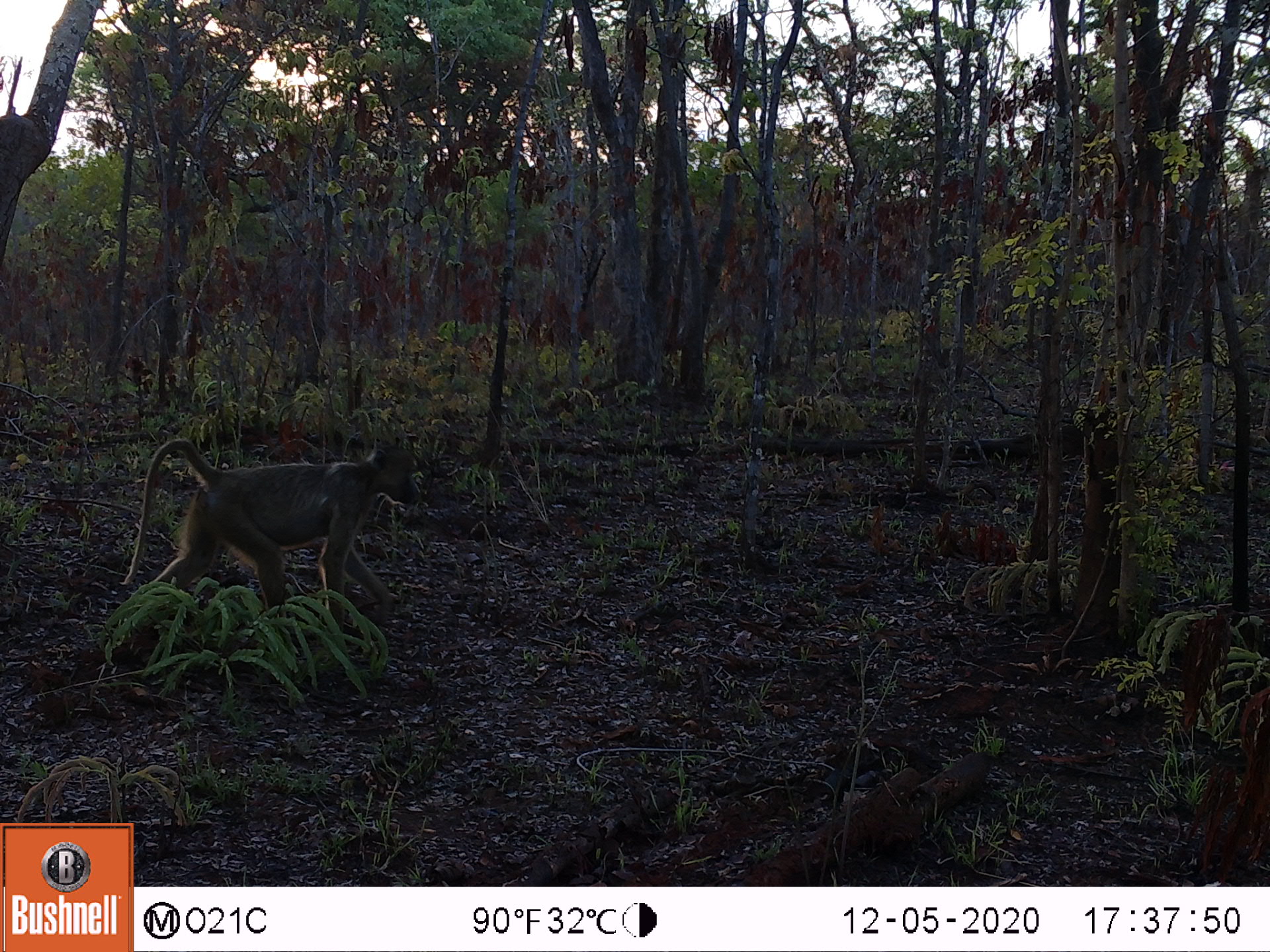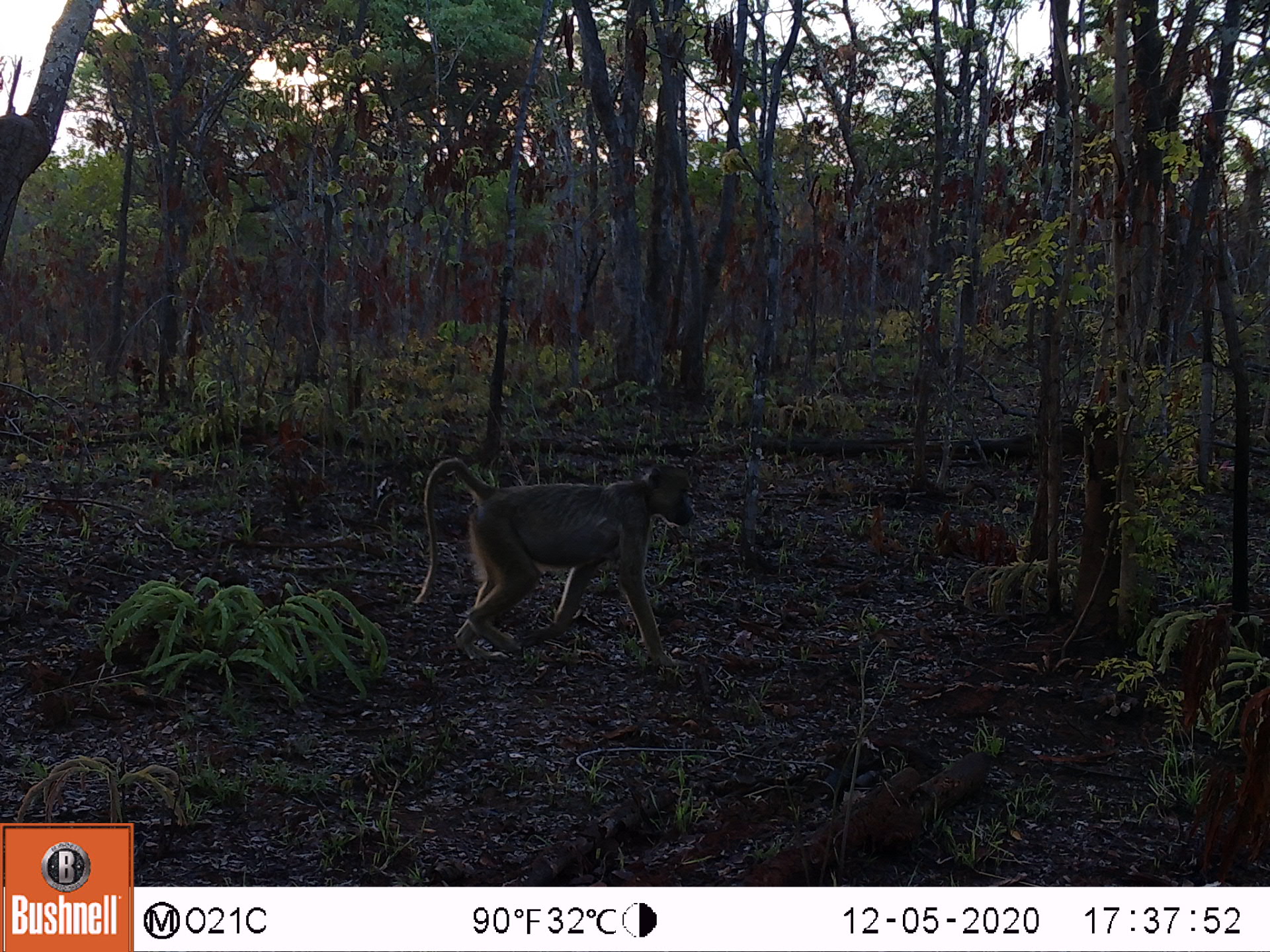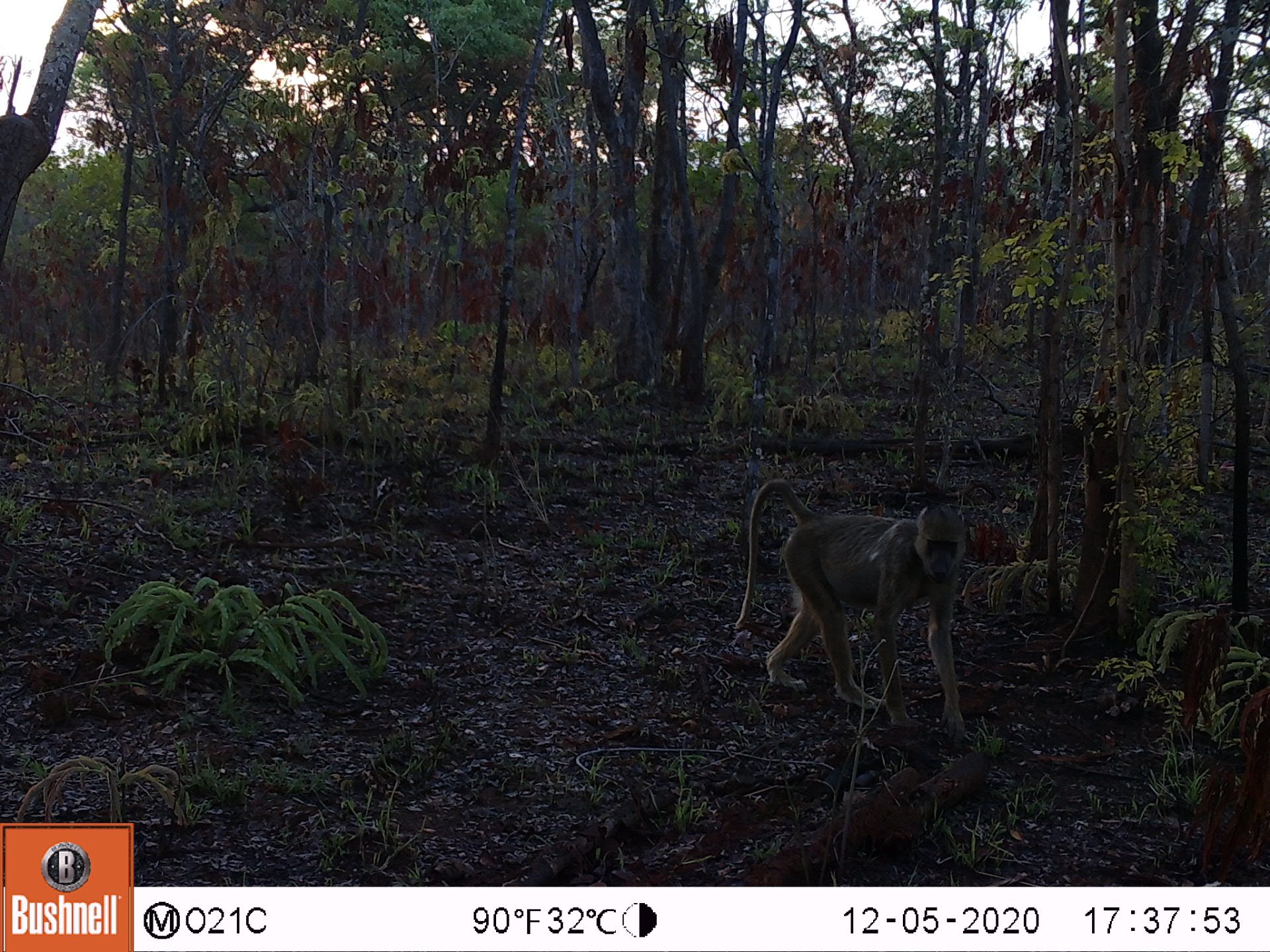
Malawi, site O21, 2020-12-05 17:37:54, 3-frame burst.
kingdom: Animalia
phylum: Chordata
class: Mammalia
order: Primates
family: Cercopithecidae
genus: Papio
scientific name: Papio cynocephalus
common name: yellow baboon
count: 1